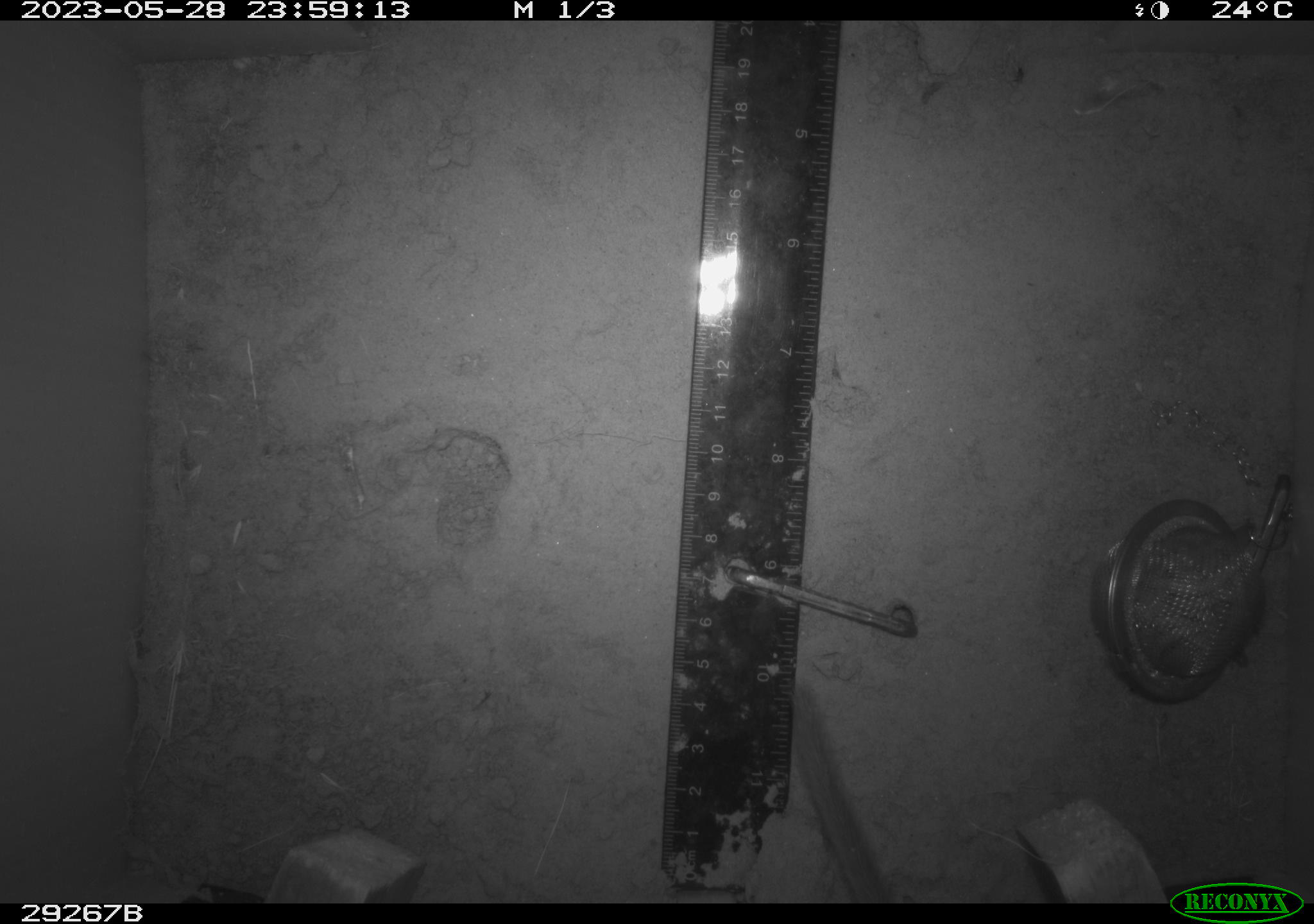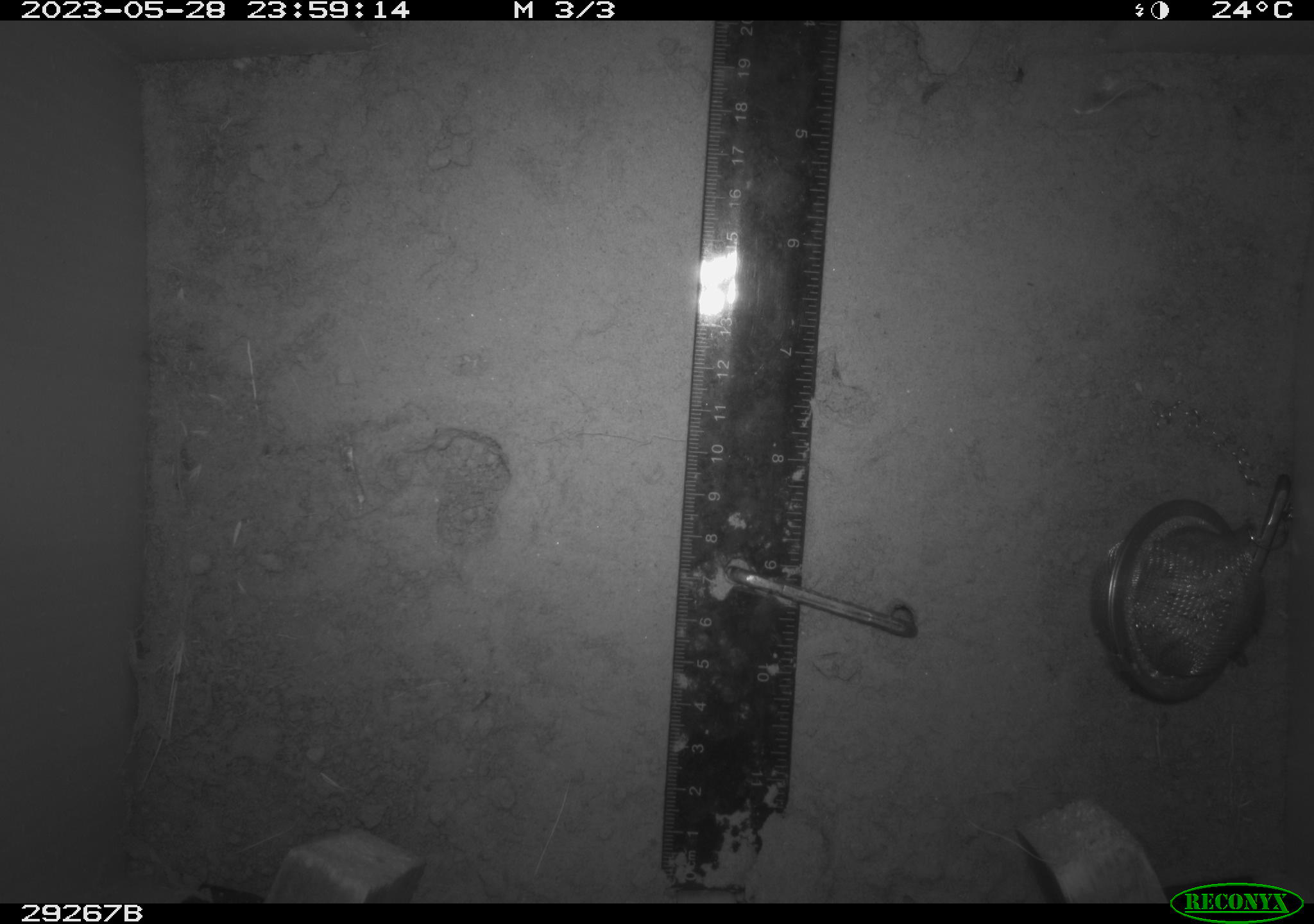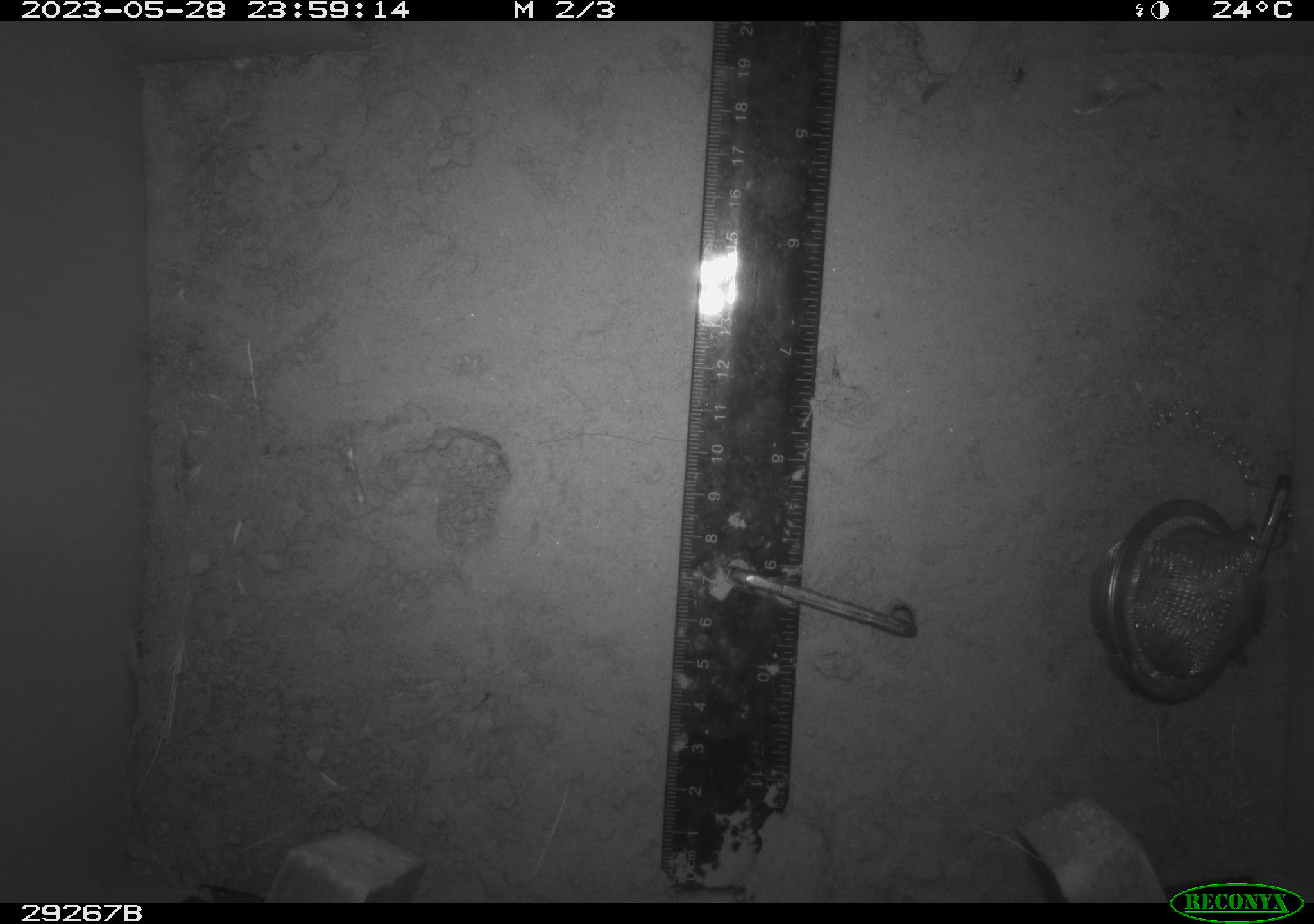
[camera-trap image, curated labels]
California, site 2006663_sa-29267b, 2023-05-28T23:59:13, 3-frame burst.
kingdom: Animalia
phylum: Chordata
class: Mammalia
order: Rodentia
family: Cricetidae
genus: Neotoma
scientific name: Neotoma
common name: pack rat or woodrat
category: neotoma species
Neotoma species (pack rat or woodrat) (Neotoma).